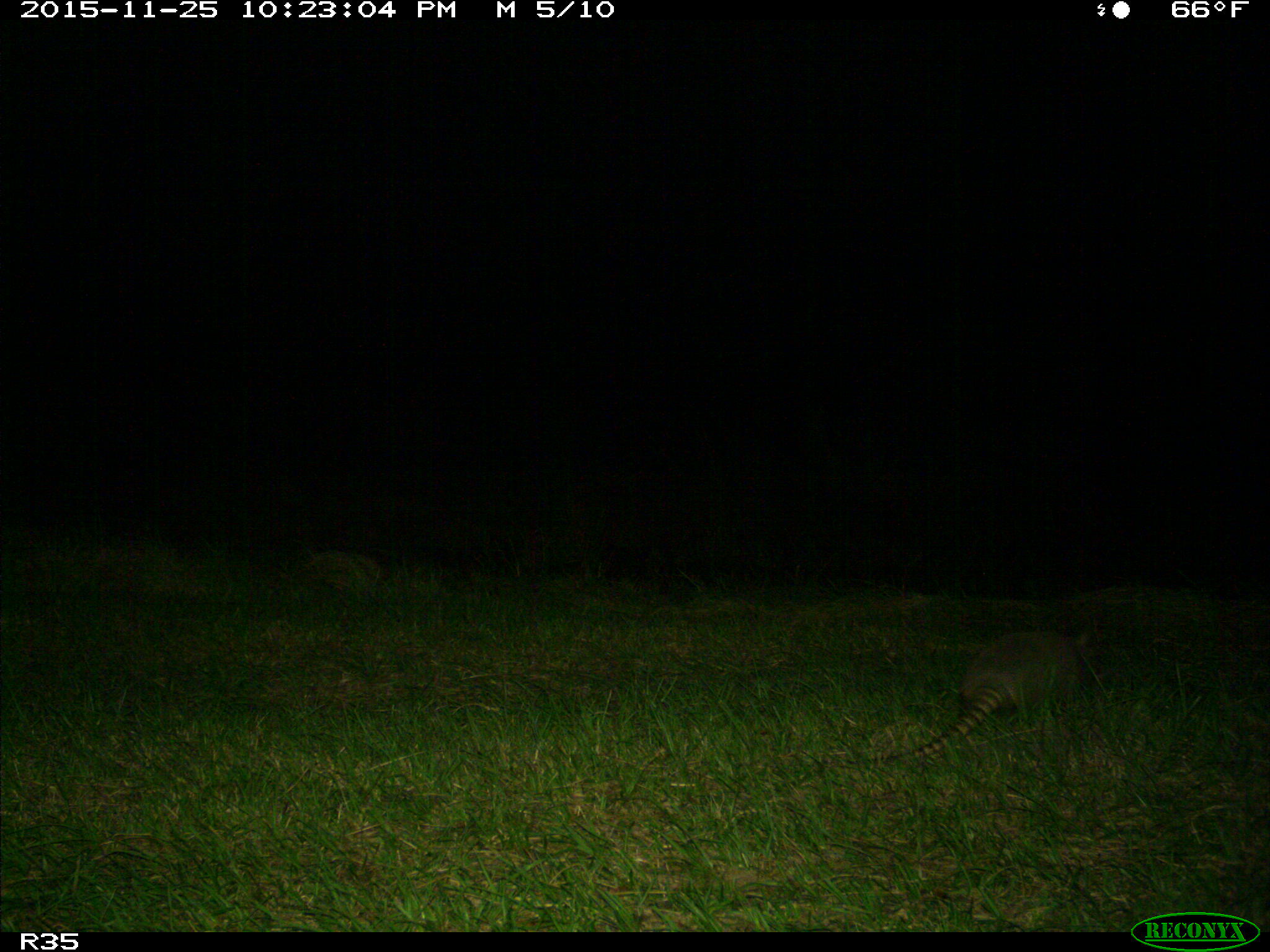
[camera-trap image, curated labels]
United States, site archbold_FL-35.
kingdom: Animalia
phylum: Chordata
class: Mammalia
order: Cingulata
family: Dasypodidae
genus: Dasypus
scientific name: Dasypus novemcinctus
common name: nine-banded armadillo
Dasypus novemcinctus (nine-banded armadillo).